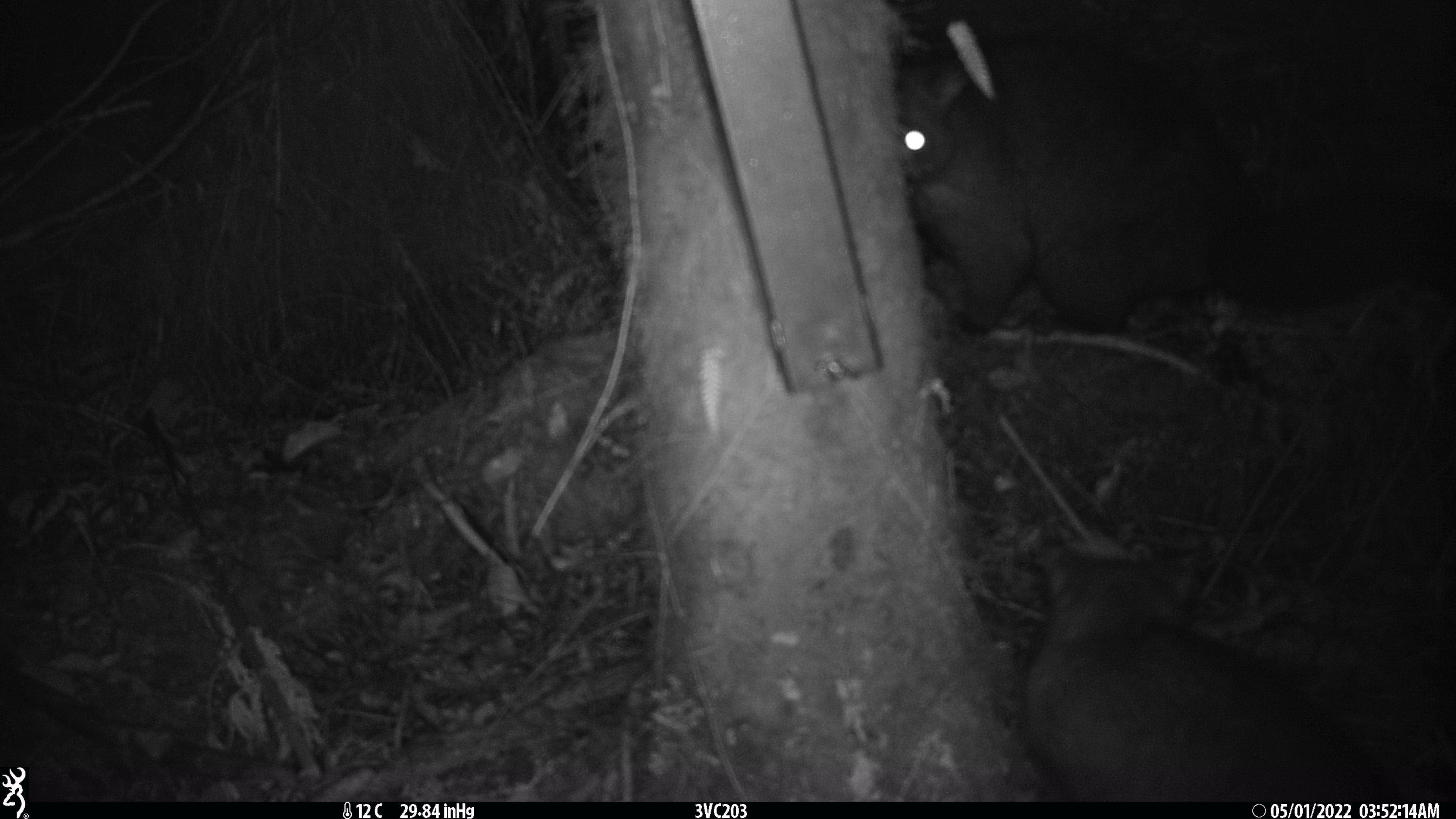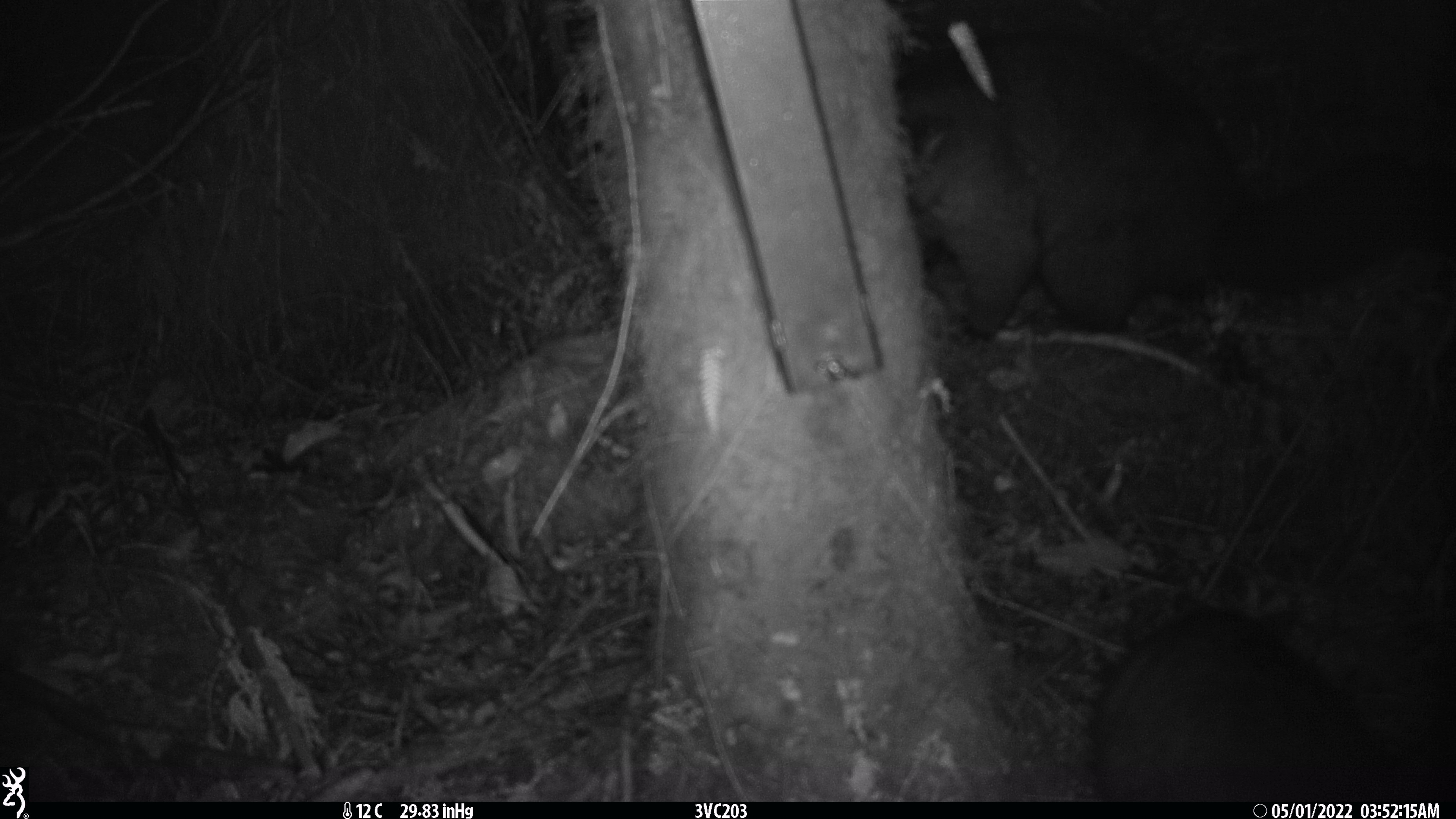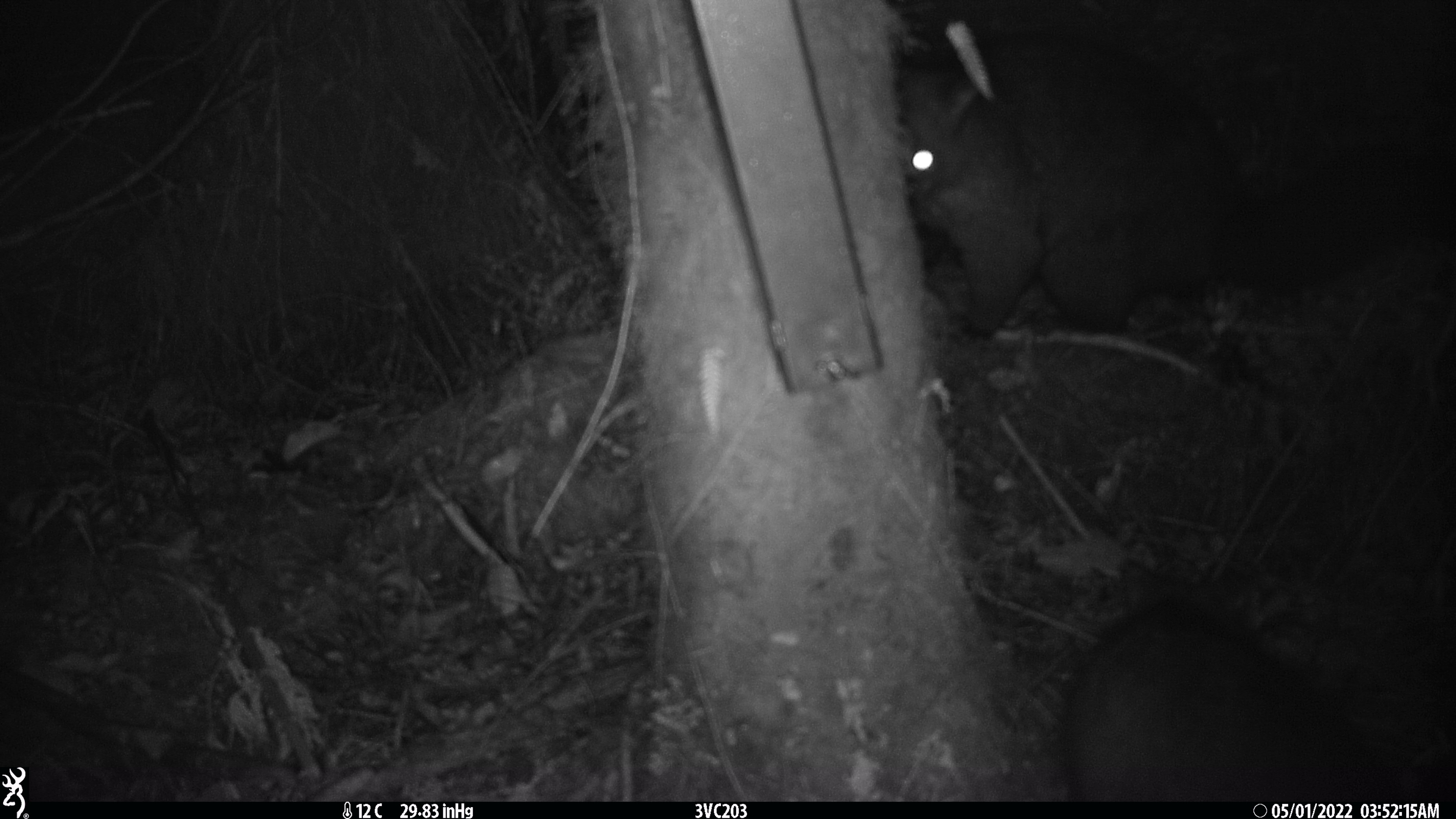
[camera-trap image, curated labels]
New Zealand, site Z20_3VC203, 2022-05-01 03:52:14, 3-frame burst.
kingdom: Animalia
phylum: Chordata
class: Mammalia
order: Diprotodontia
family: Phalangeridae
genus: Trichosurus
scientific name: Trichosurus vulpecula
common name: common brushtail possum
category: possum